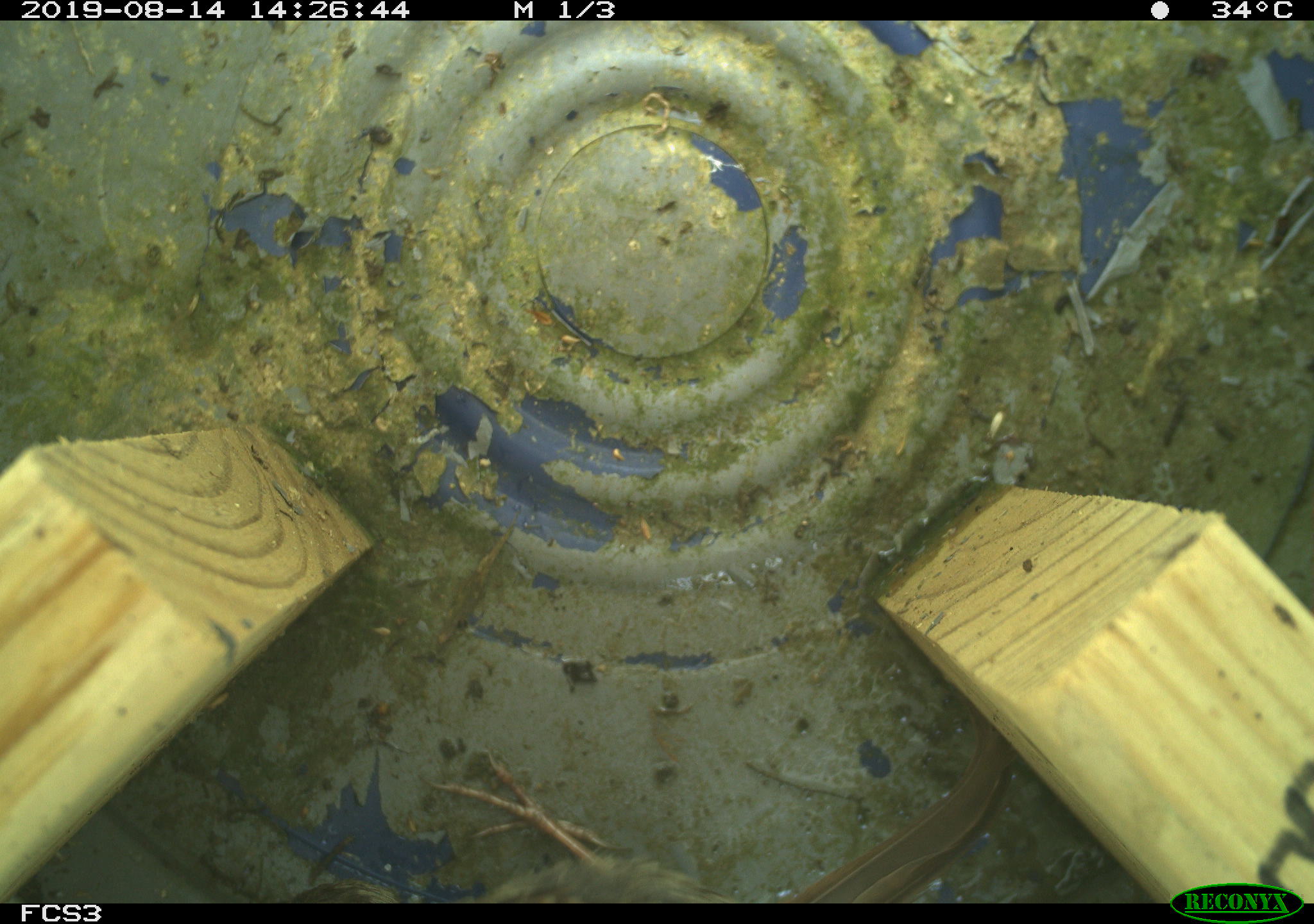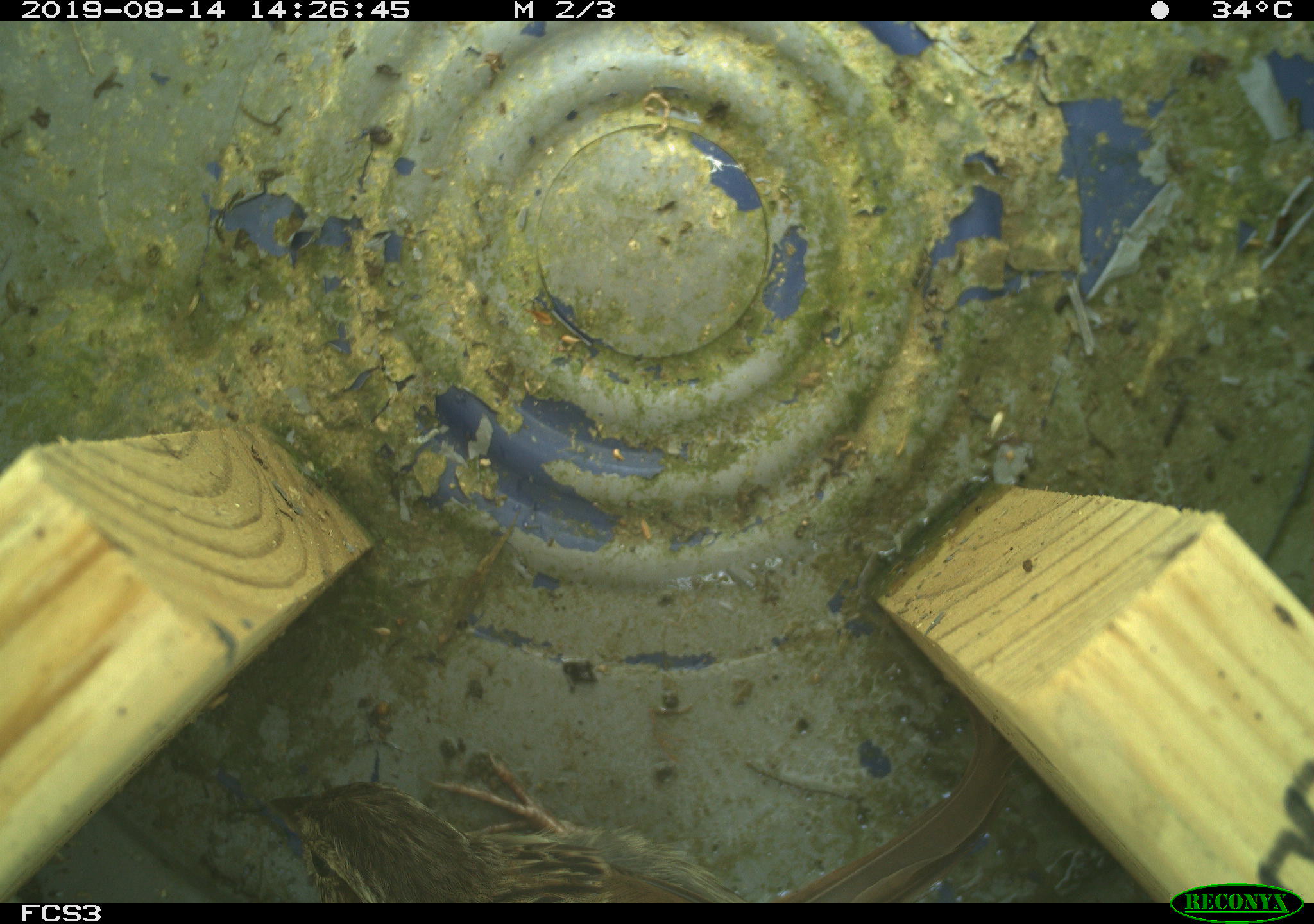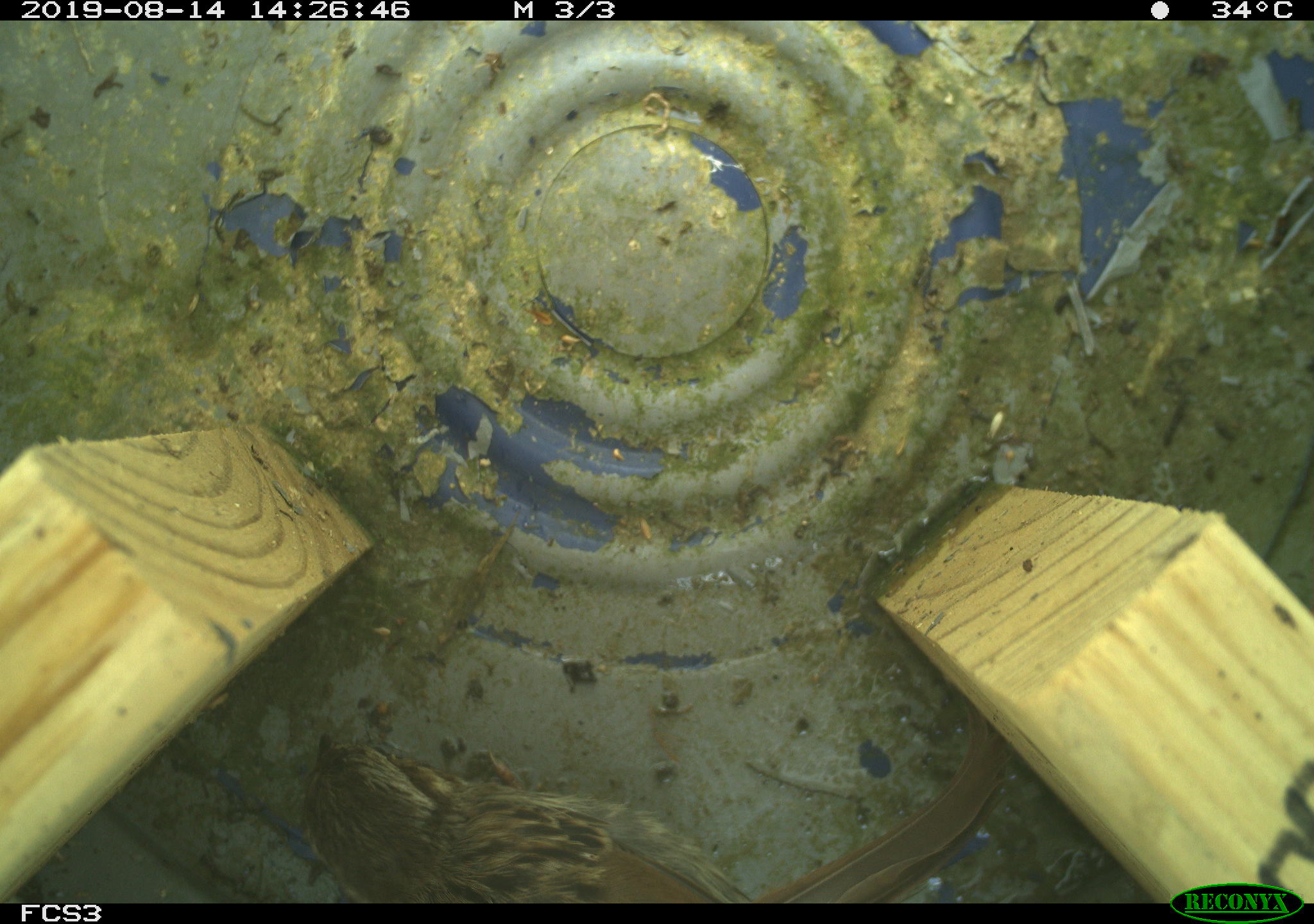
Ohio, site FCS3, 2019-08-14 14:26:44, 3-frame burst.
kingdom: Animalia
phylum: Chordata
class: Aves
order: Passeriformes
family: Passerellidae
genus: Melospiza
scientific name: Melospiza melodia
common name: song sparrow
Song sparrow (Melospiza melodia).